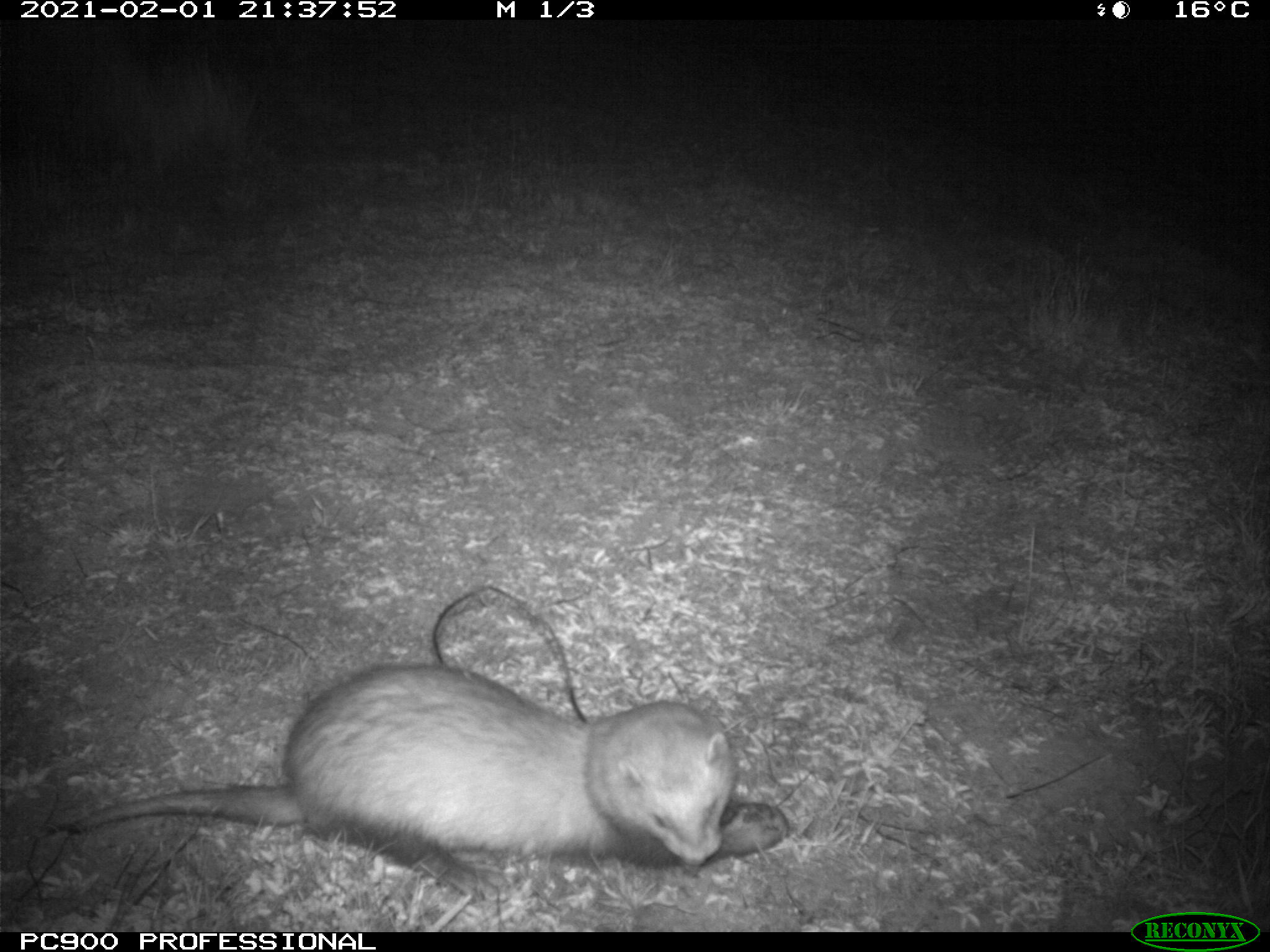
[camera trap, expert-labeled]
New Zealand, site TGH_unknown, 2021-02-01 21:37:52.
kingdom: Animalia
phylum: Chordata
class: Mammalia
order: Carnivora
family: Mustelidae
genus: Mustela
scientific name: Mustela furo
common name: ferret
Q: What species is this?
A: Ferret (Mustela furo).